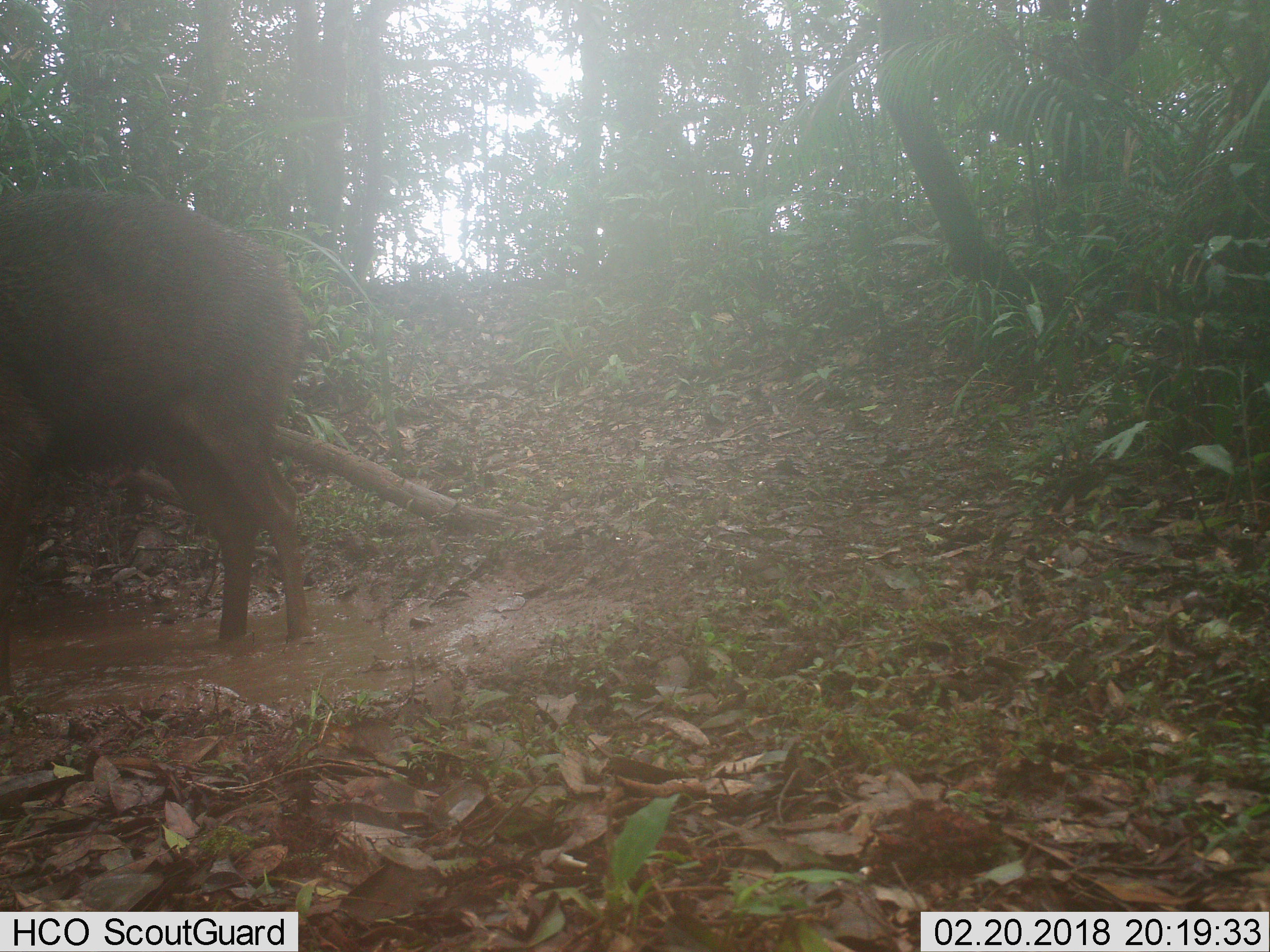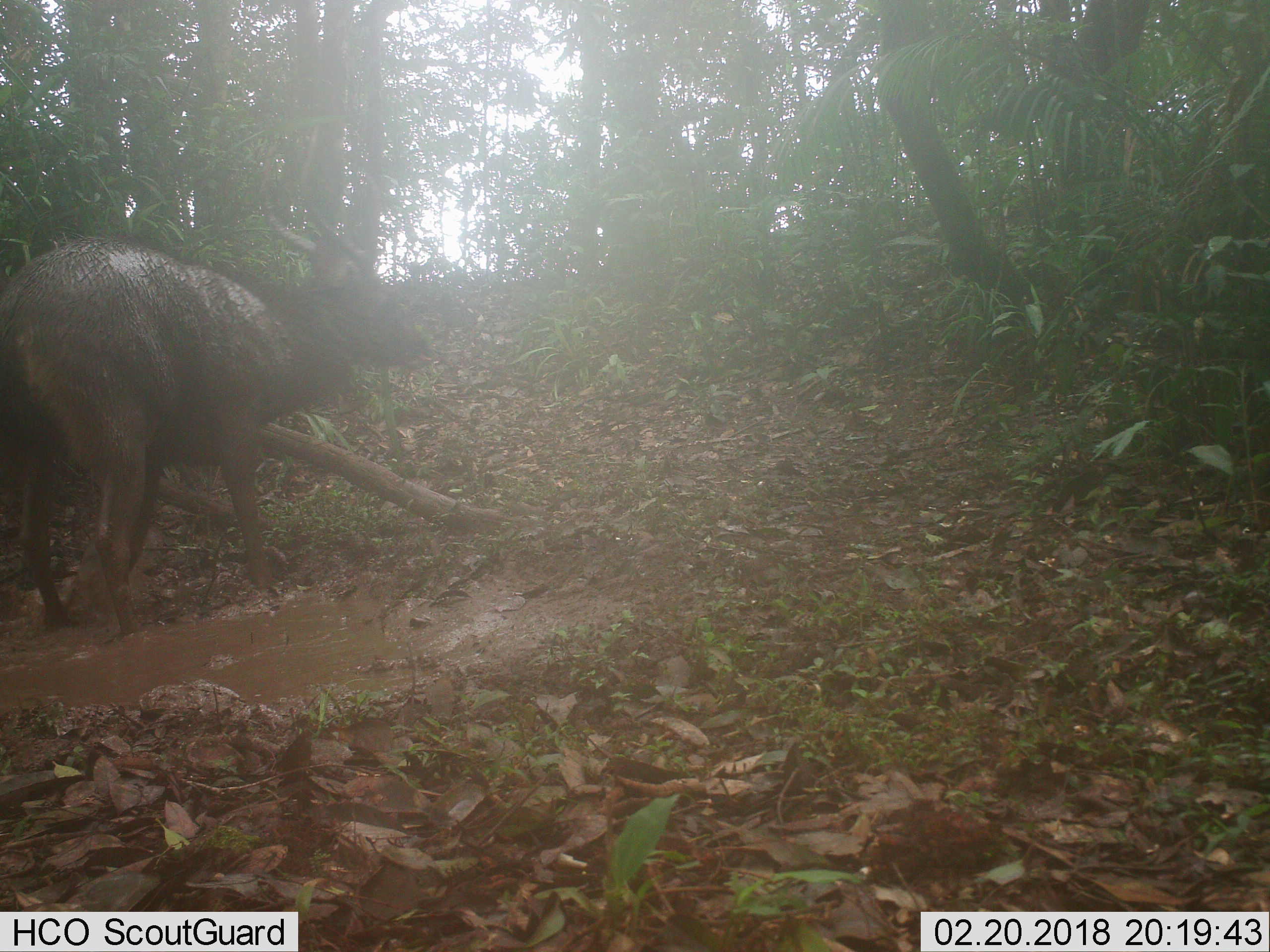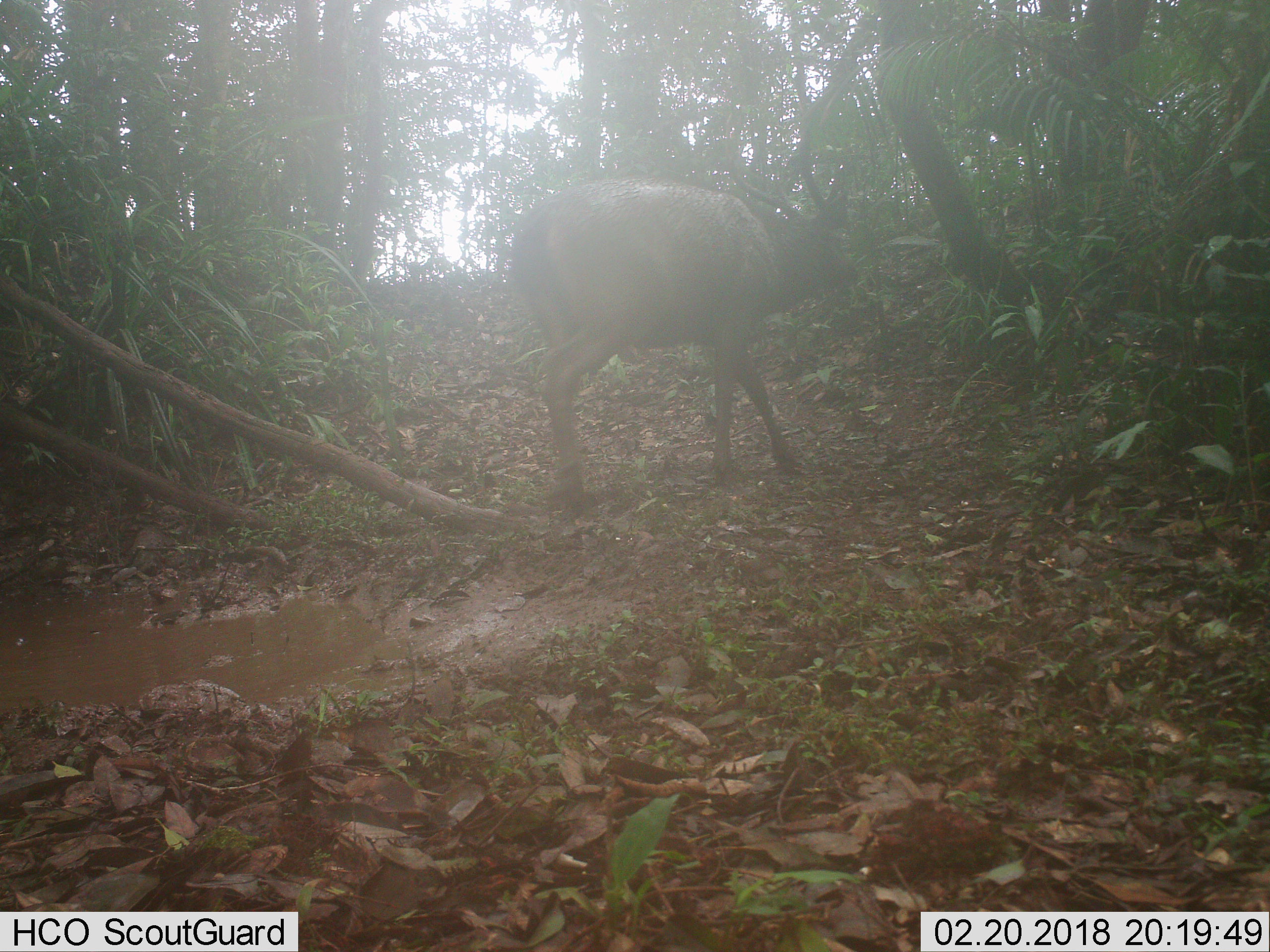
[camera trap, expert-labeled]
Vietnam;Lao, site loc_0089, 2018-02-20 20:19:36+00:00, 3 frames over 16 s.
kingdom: Animalia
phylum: Chordata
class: Mammalia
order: Artiodactyla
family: Cervidae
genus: Rusa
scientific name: Rusa unicolor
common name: sambar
Sambar (Rusa unicolor). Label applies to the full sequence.